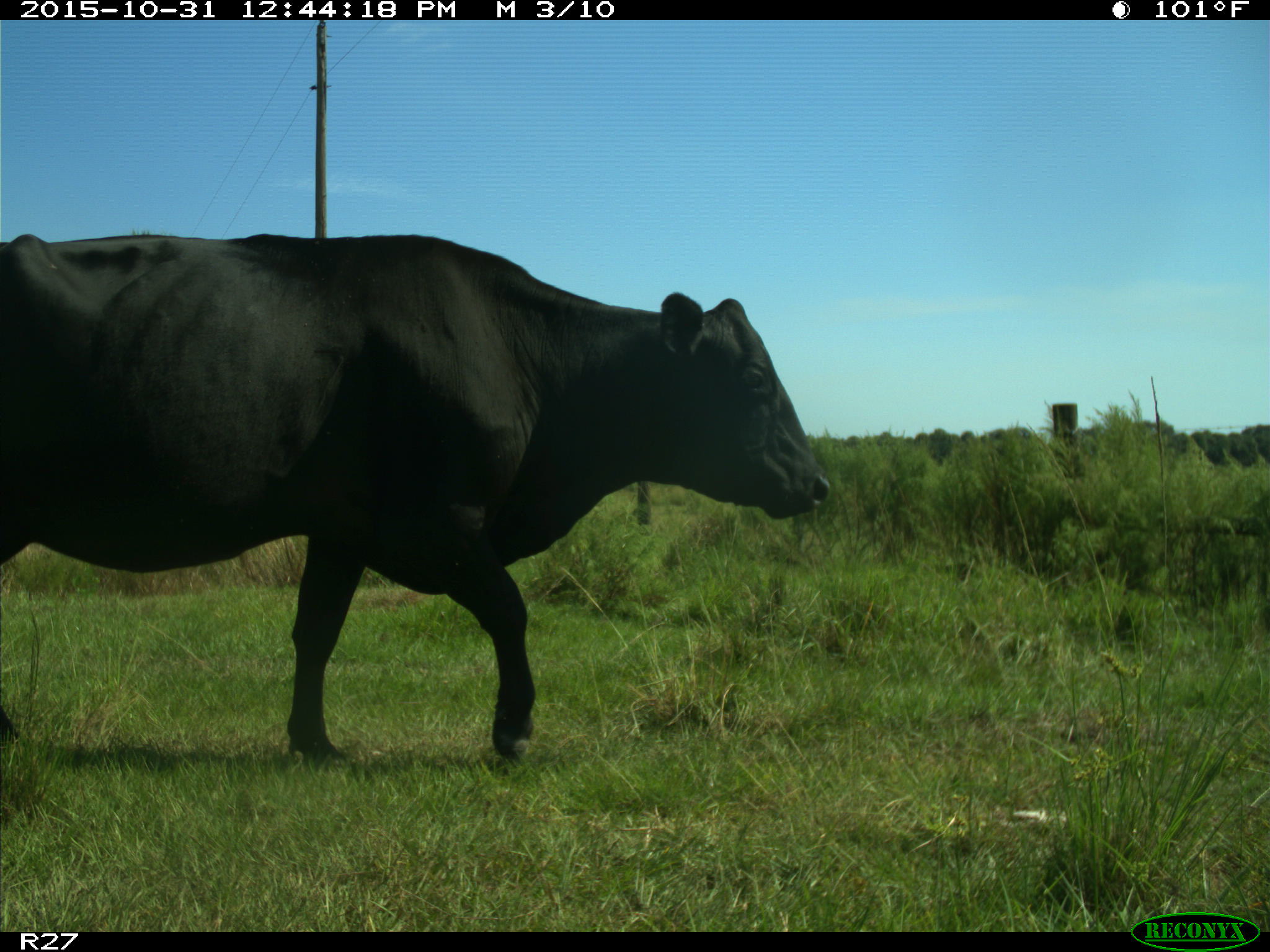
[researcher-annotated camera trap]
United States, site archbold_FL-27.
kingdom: Animalia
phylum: Chordata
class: Mammalia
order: Artiodactyla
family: Bovidae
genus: Bos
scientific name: Bos taurus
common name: domestic cow